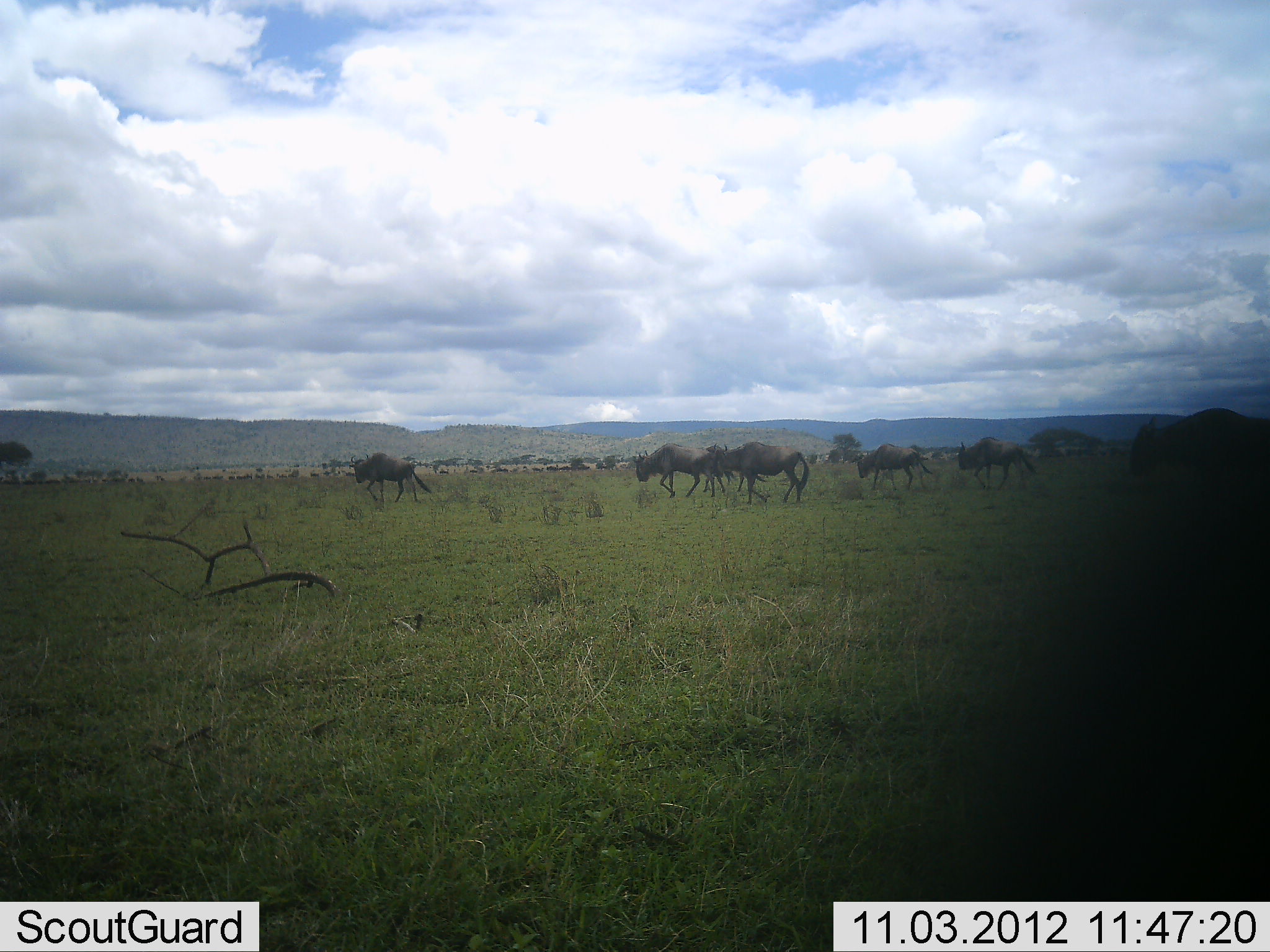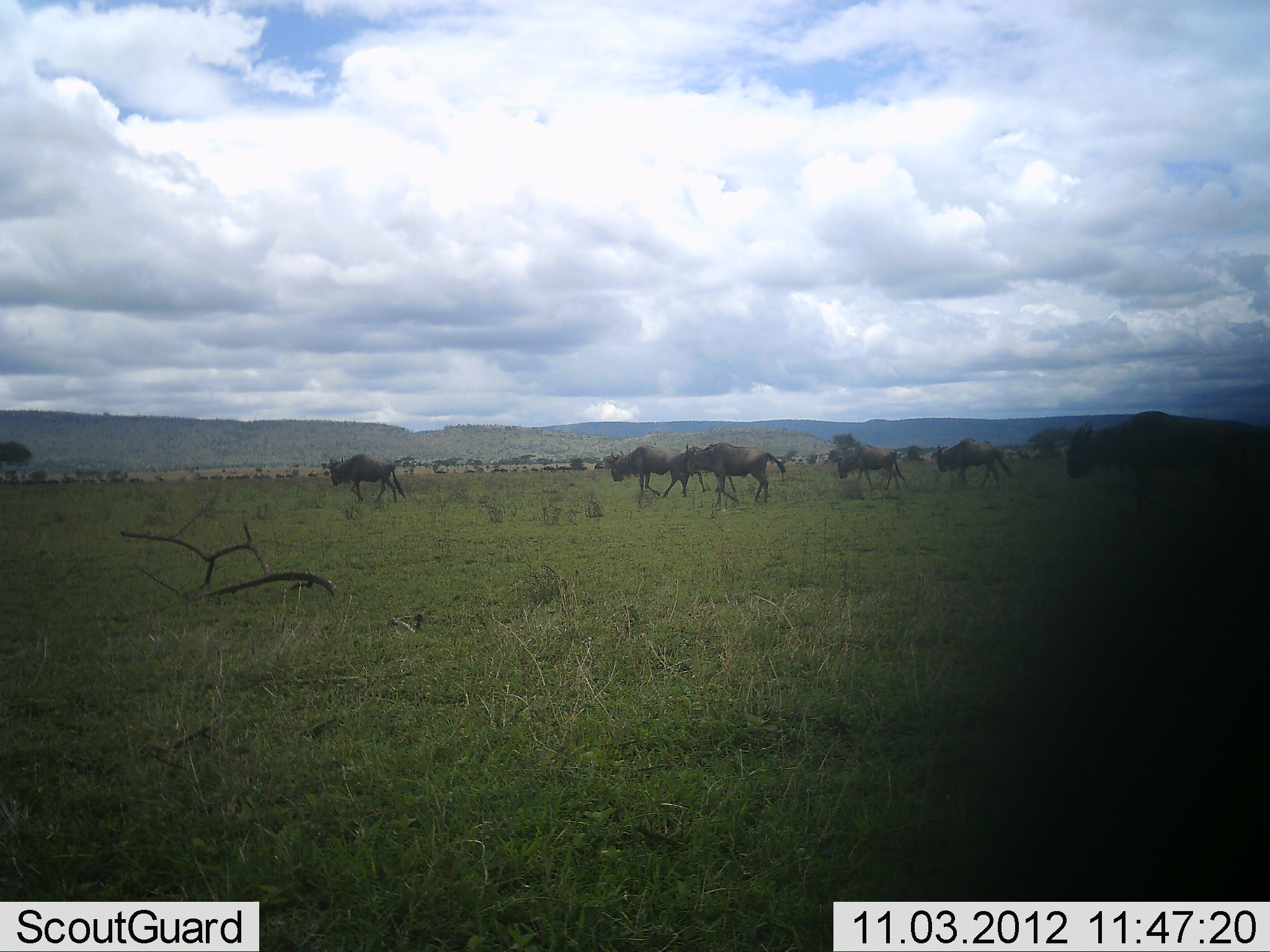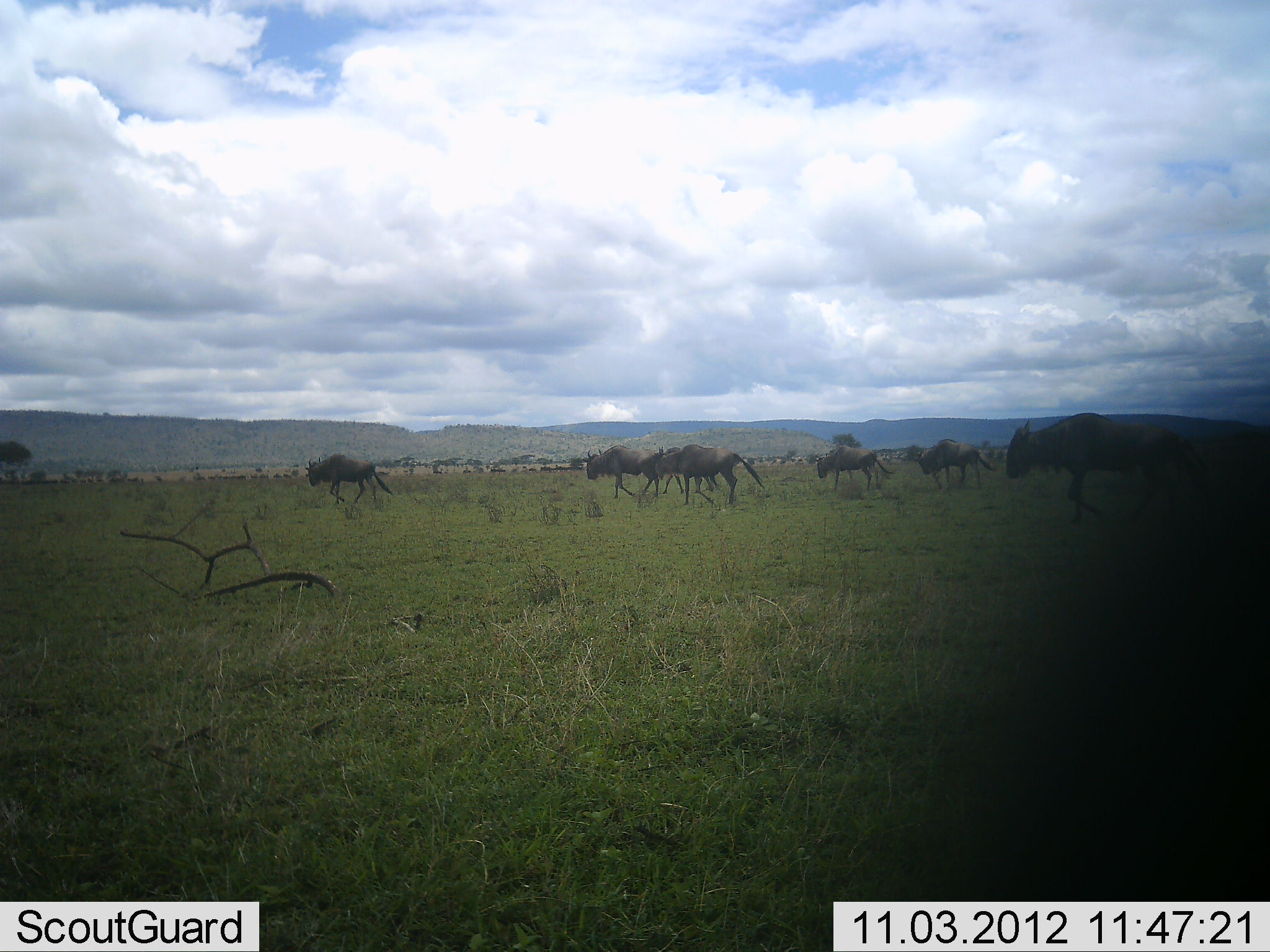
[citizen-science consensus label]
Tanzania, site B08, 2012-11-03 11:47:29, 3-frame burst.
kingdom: Animalia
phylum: Chordata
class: Mammalia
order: Artiodactyla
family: Bovidae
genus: Connochaetes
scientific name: Connochaetes taurinus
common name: blue wildebeest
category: wildebeest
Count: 11-50.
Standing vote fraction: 0%.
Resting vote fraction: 0%.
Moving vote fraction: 100%.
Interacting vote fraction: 0%.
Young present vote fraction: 0%.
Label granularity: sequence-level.